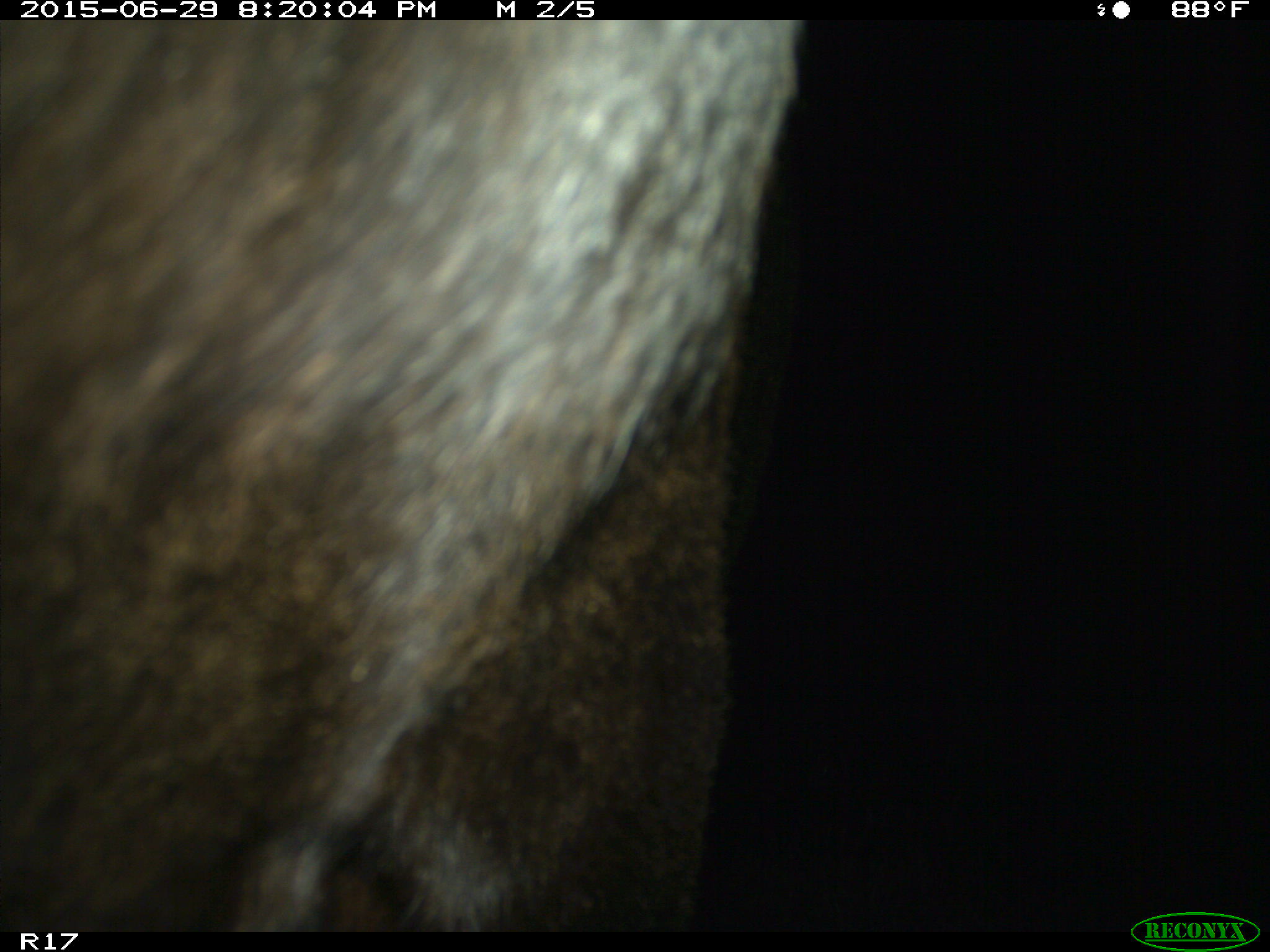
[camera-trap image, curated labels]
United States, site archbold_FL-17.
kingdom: Animalia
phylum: Chordata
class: Mammalia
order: Artiodactyla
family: Bovidae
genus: Bos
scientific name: Bos taurus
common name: domestic cow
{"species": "Bos taurus (domestic cow)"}